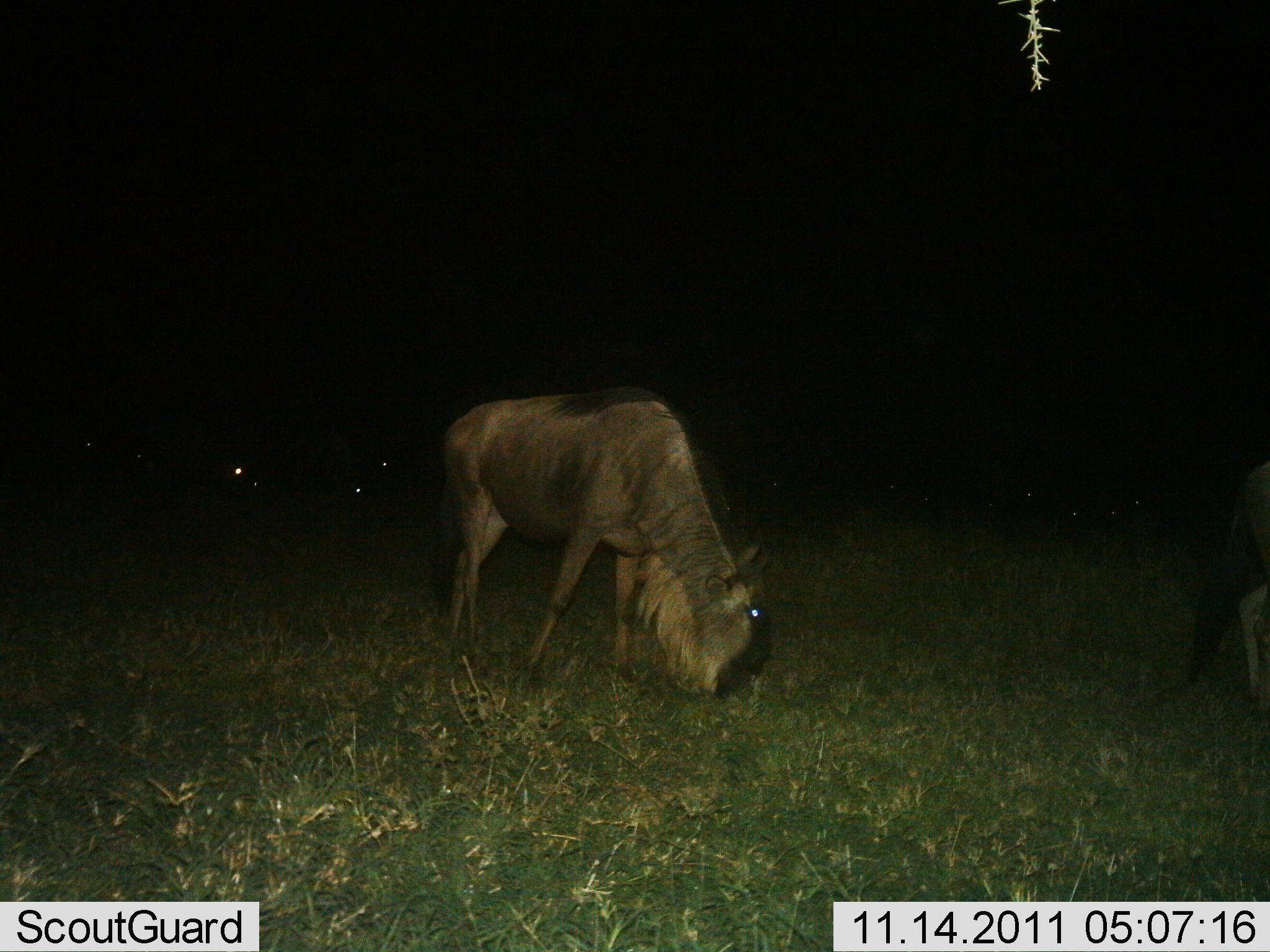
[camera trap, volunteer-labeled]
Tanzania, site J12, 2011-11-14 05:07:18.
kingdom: Animalia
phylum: Chordata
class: Mammalia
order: Artiodactyla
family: Bovidae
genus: Connochaetes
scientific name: Connochaetes taurinus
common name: blue wildebeest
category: wildebeest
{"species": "wildebeest (blue wildebeest) (Connochaetes taurinus)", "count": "2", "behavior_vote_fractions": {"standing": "17%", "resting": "17%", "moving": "17%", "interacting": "0%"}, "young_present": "0%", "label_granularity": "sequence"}